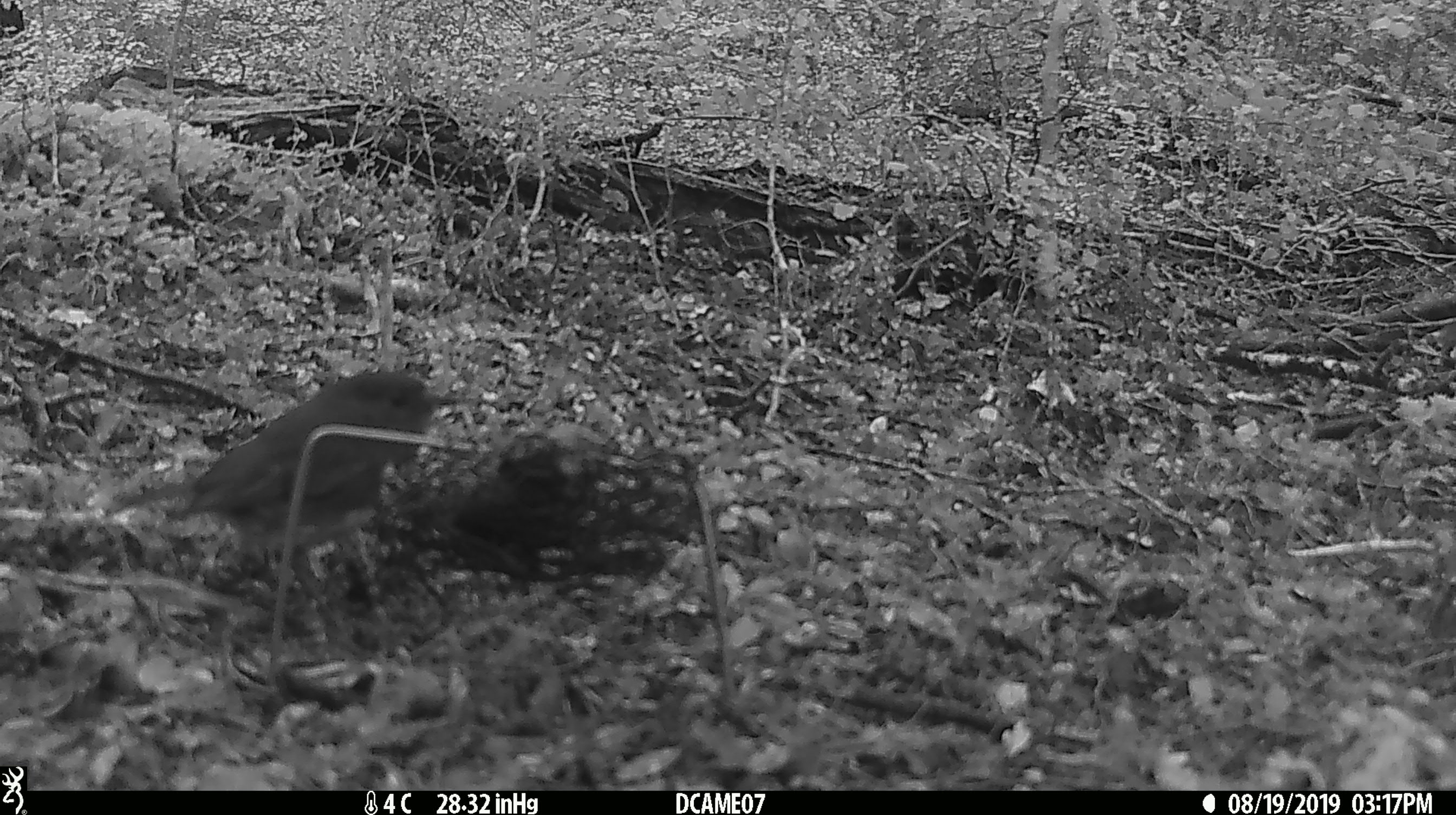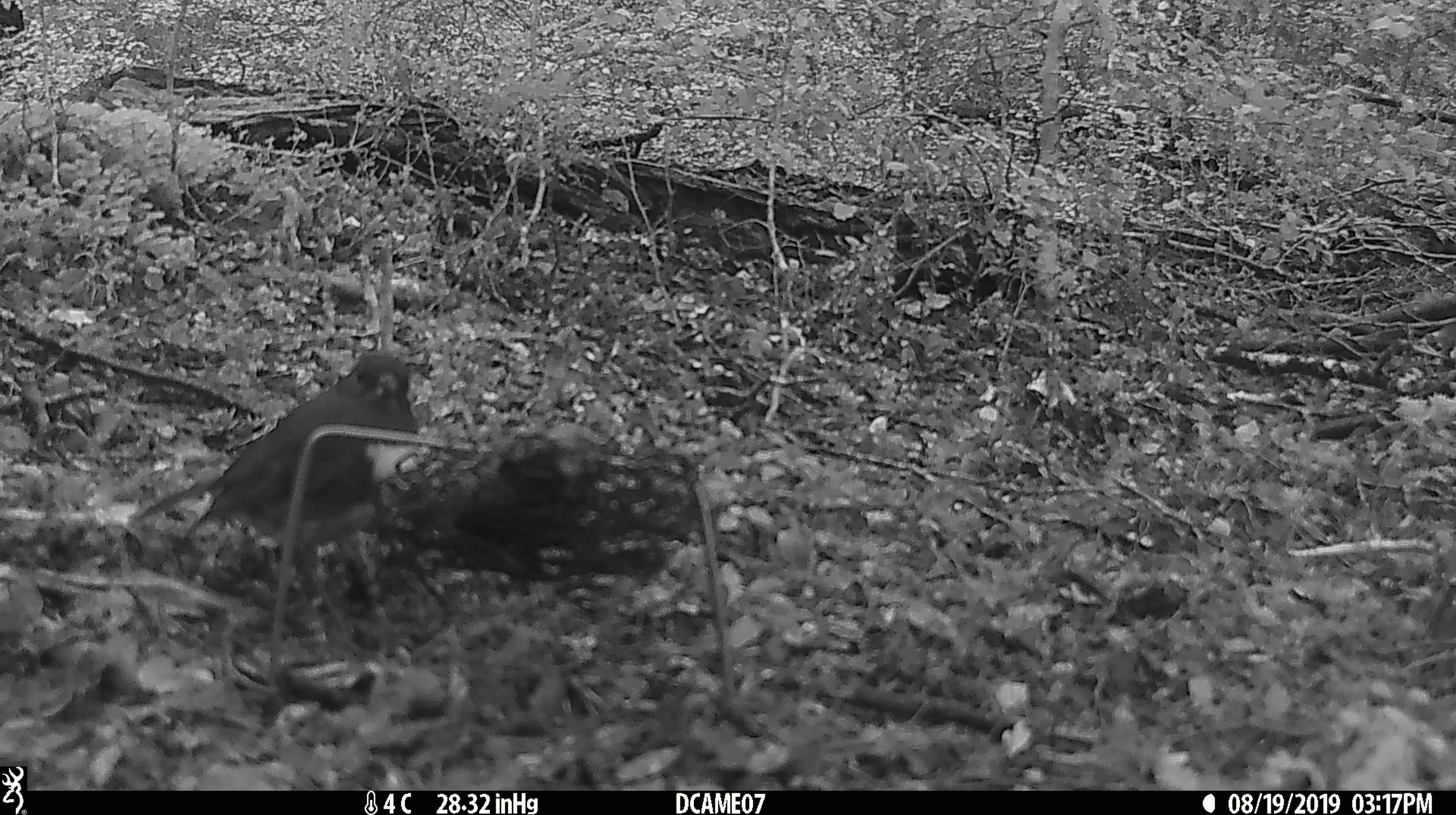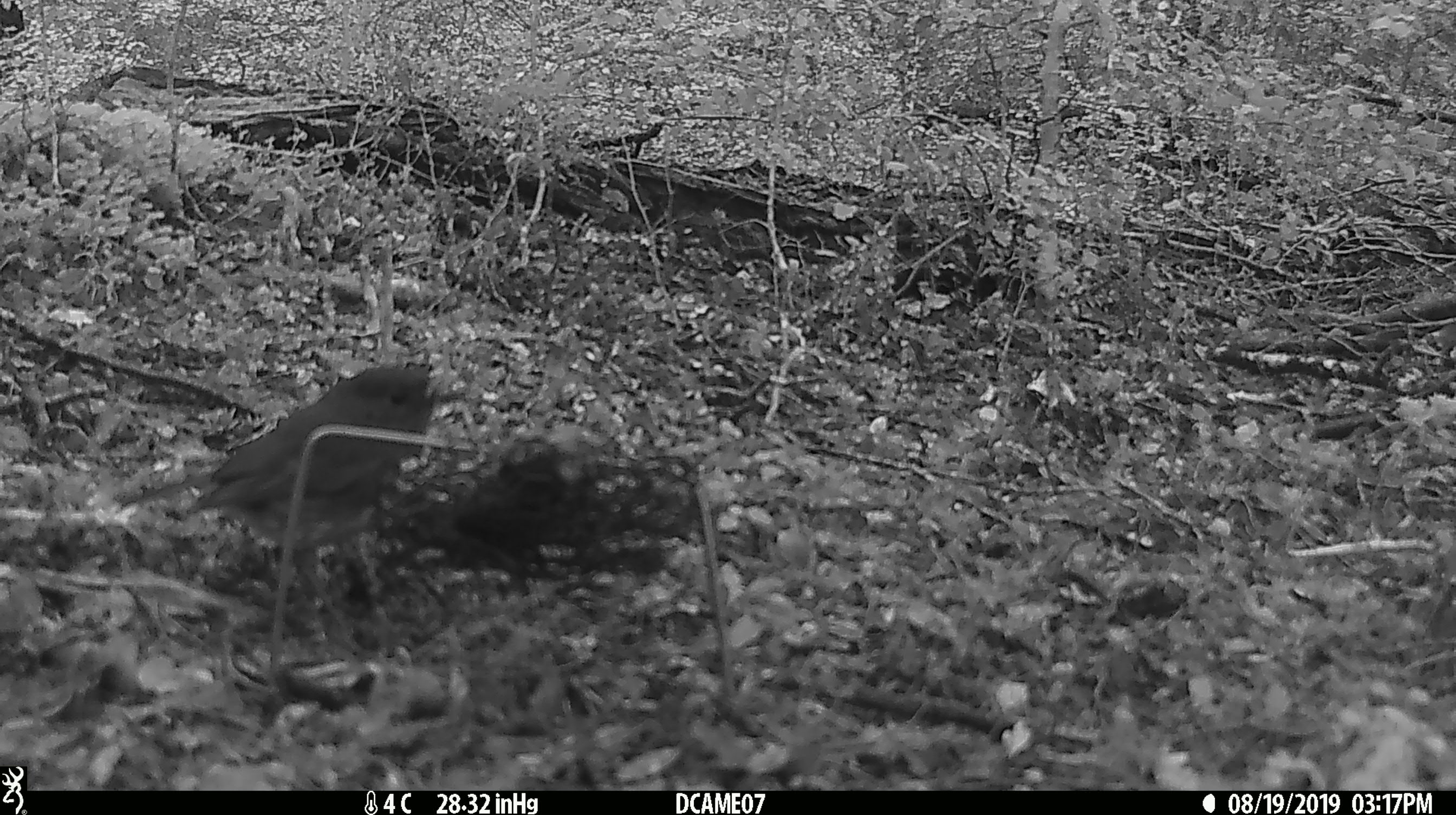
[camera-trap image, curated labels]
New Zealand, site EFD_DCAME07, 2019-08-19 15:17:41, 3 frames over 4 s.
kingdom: Animalia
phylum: Chordata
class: Aves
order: Passeriformes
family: Petroicidae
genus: Petroica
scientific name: Petroica australis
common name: new zealand robin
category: robin